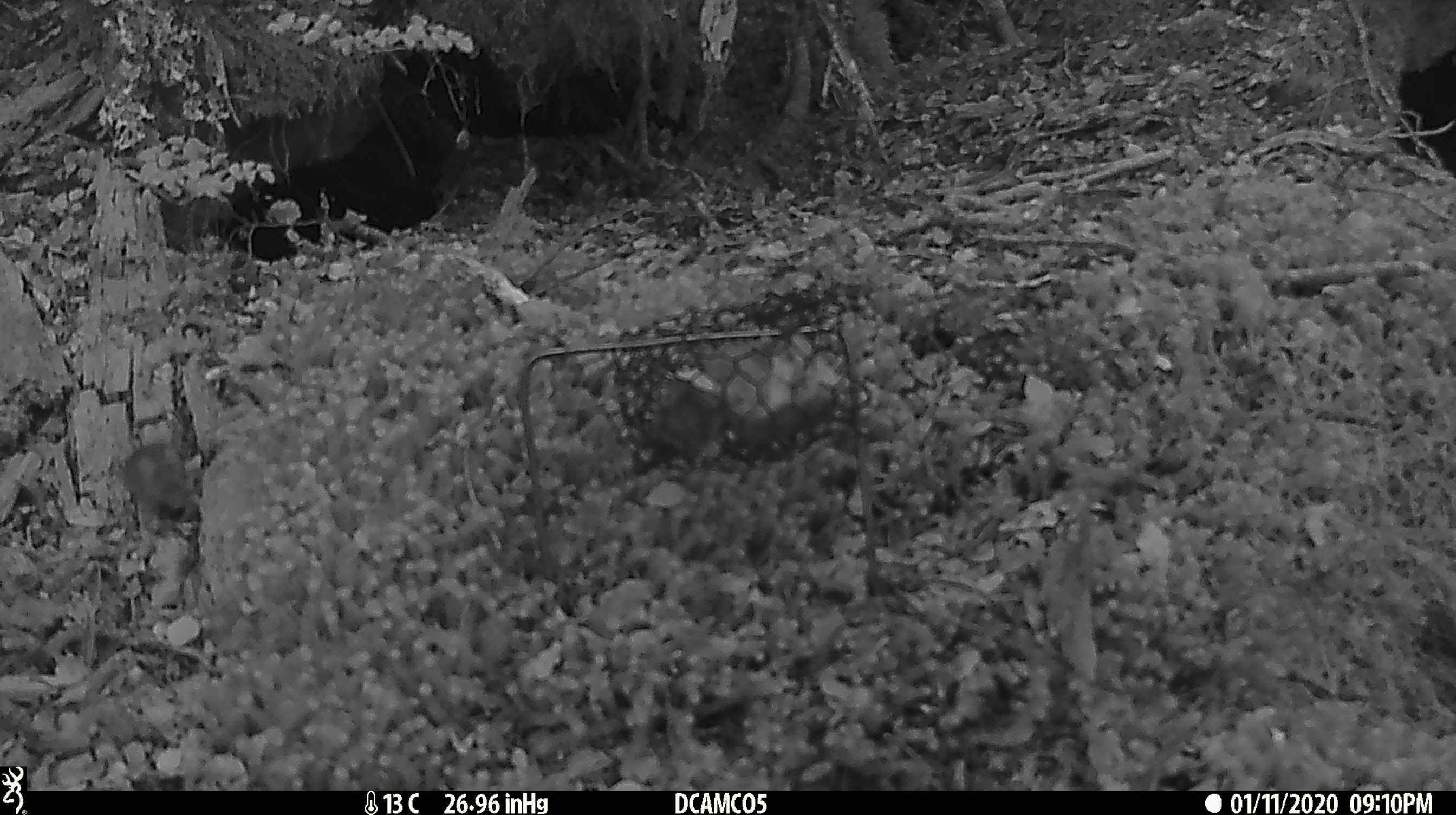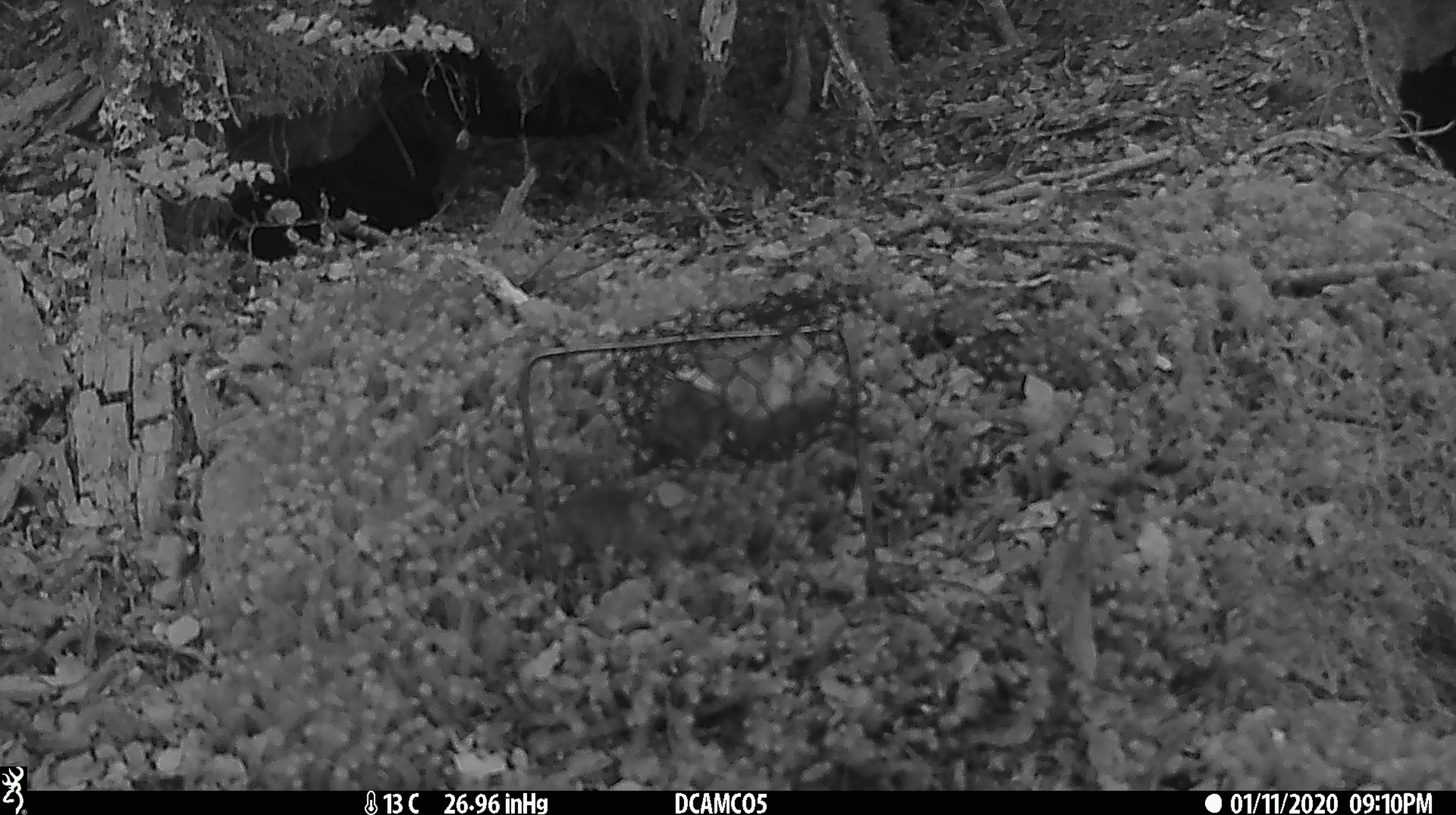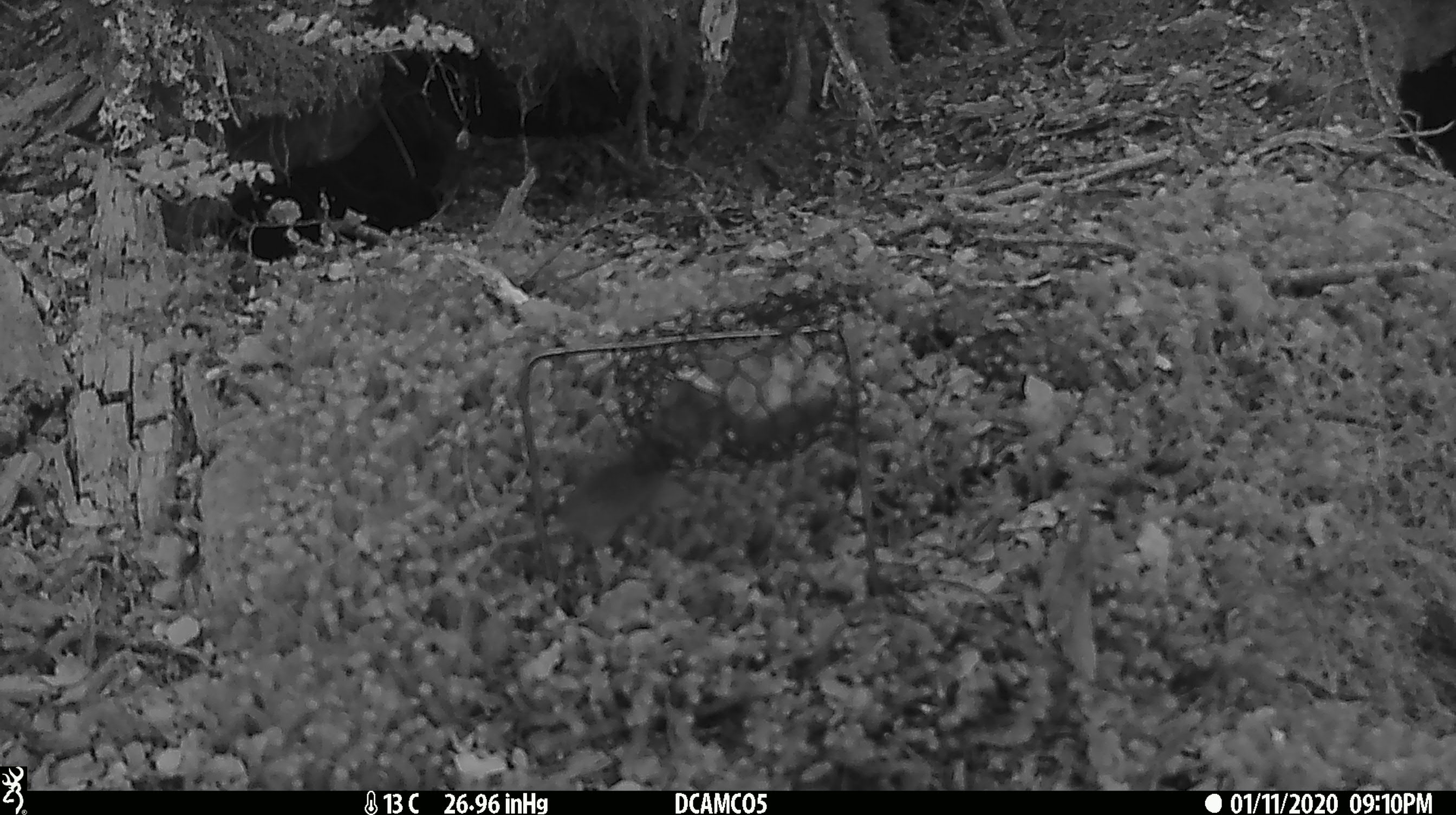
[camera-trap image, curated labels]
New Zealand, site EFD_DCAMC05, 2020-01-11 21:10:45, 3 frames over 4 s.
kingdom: Animalia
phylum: Chordata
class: Mammalia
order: Rodentia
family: Muridae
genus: Mus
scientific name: Mus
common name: mouse